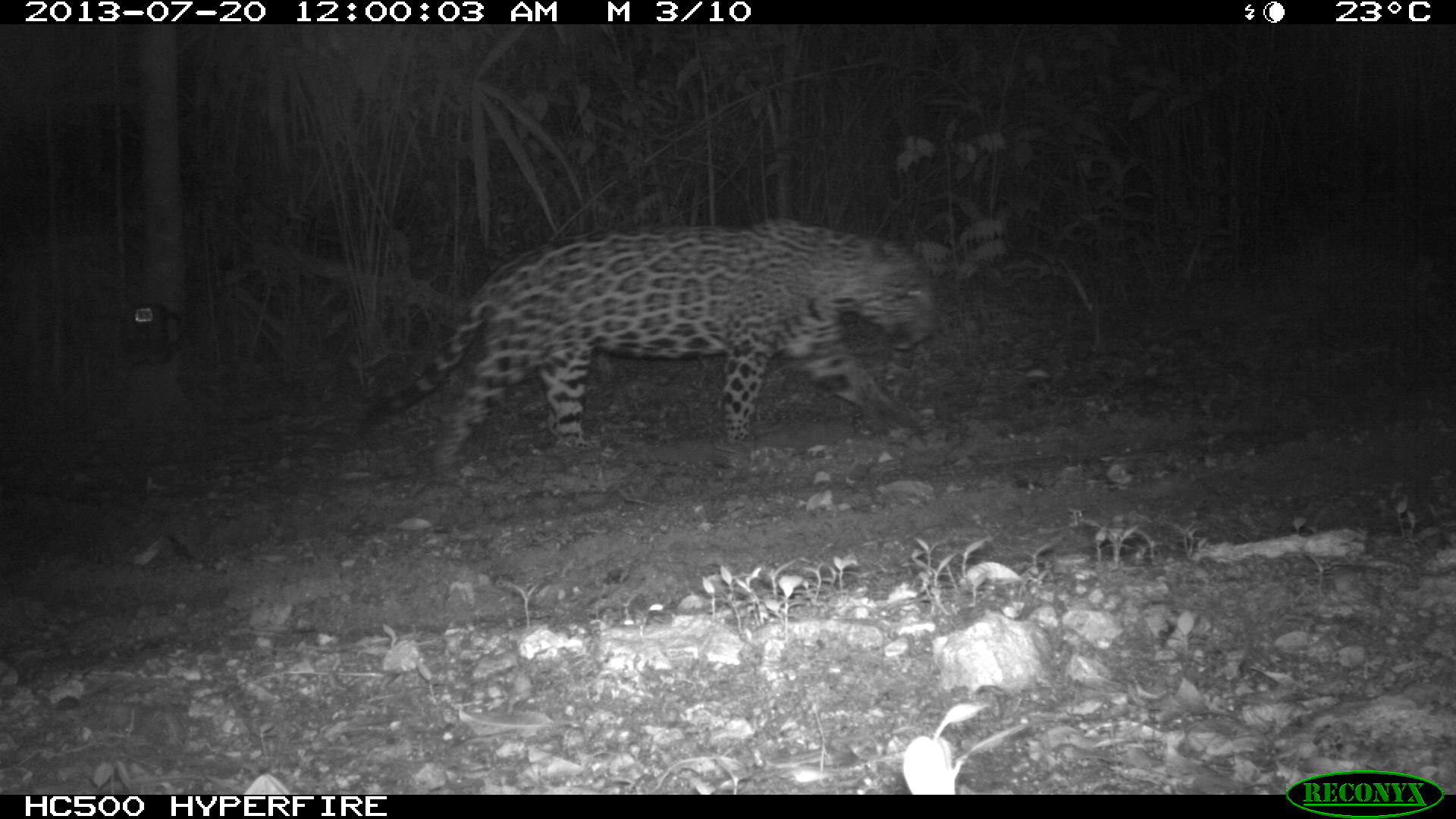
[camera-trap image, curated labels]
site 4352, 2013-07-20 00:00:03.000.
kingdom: Animalia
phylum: Chordata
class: Mammalia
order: Carnivora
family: Felidae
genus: Panthera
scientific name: Panthera onca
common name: jaguar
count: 1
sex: male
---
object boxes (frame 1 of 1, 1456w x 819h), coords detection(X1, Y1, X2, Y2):
panthera onca: detection(349, 213, 939, 485)